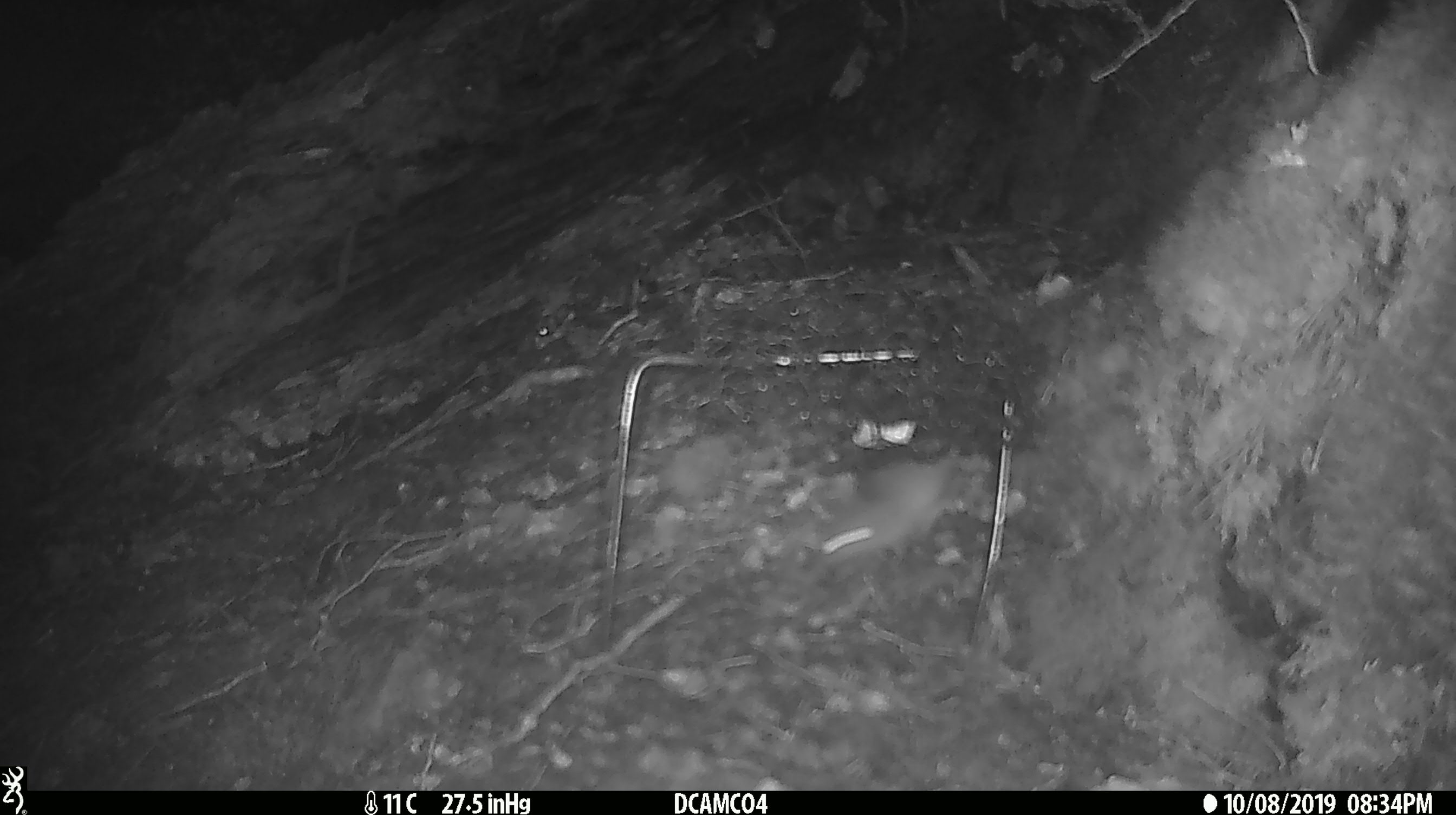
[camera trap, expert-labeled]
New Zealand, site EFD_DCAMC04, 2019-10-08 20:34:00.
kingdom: Animalia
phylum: Chordata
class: Mammalia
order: Rodentia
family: Muridae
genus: Mus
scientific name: Mus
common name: mouse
Mouse (Mus).